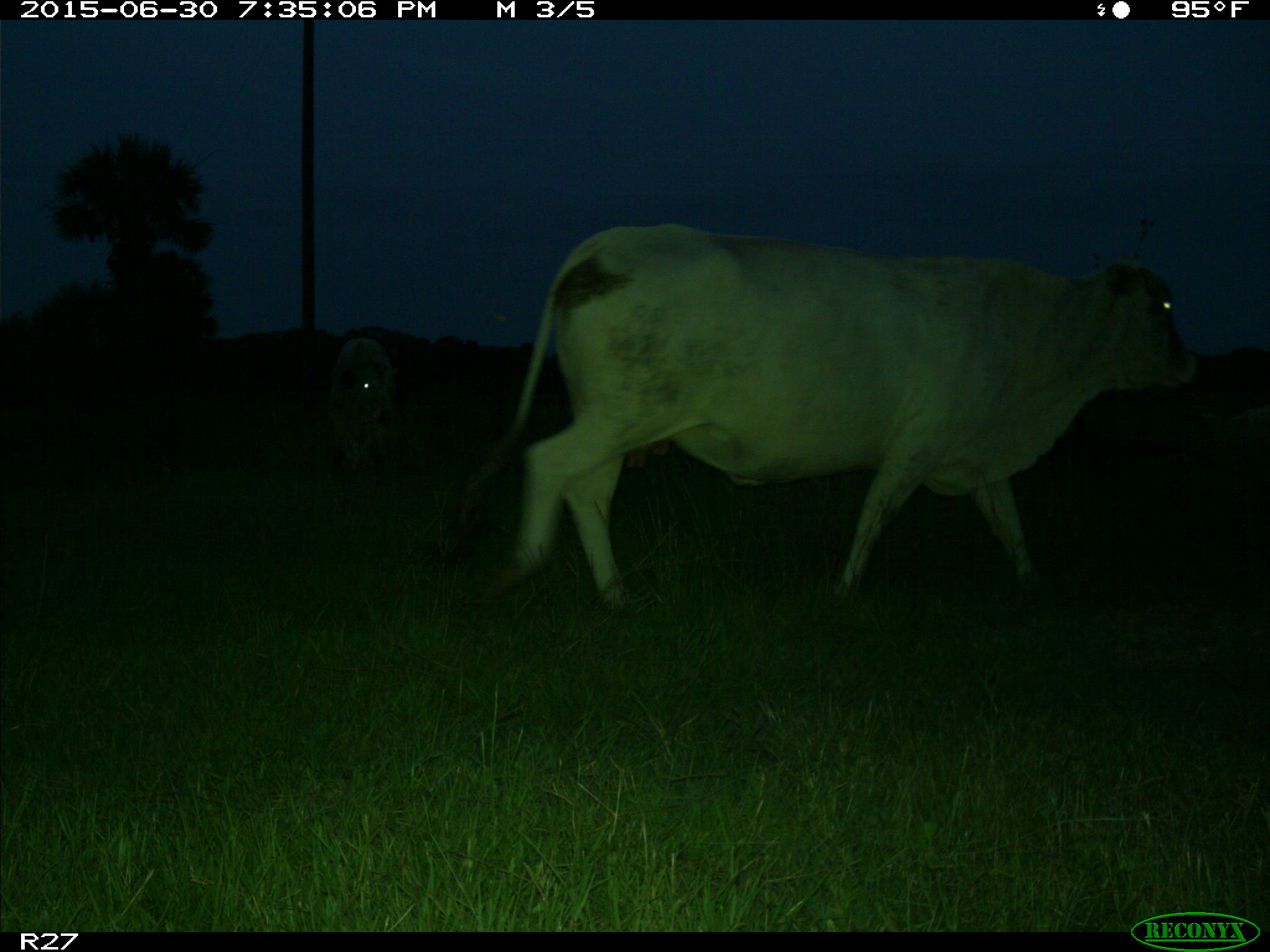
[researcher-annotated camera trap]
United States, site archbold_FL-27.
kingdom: Animalia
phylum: Chordata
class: Mammalia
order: Artiodactyla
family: Bovidae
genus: Bos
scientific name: Bos taurus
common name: domestic cow